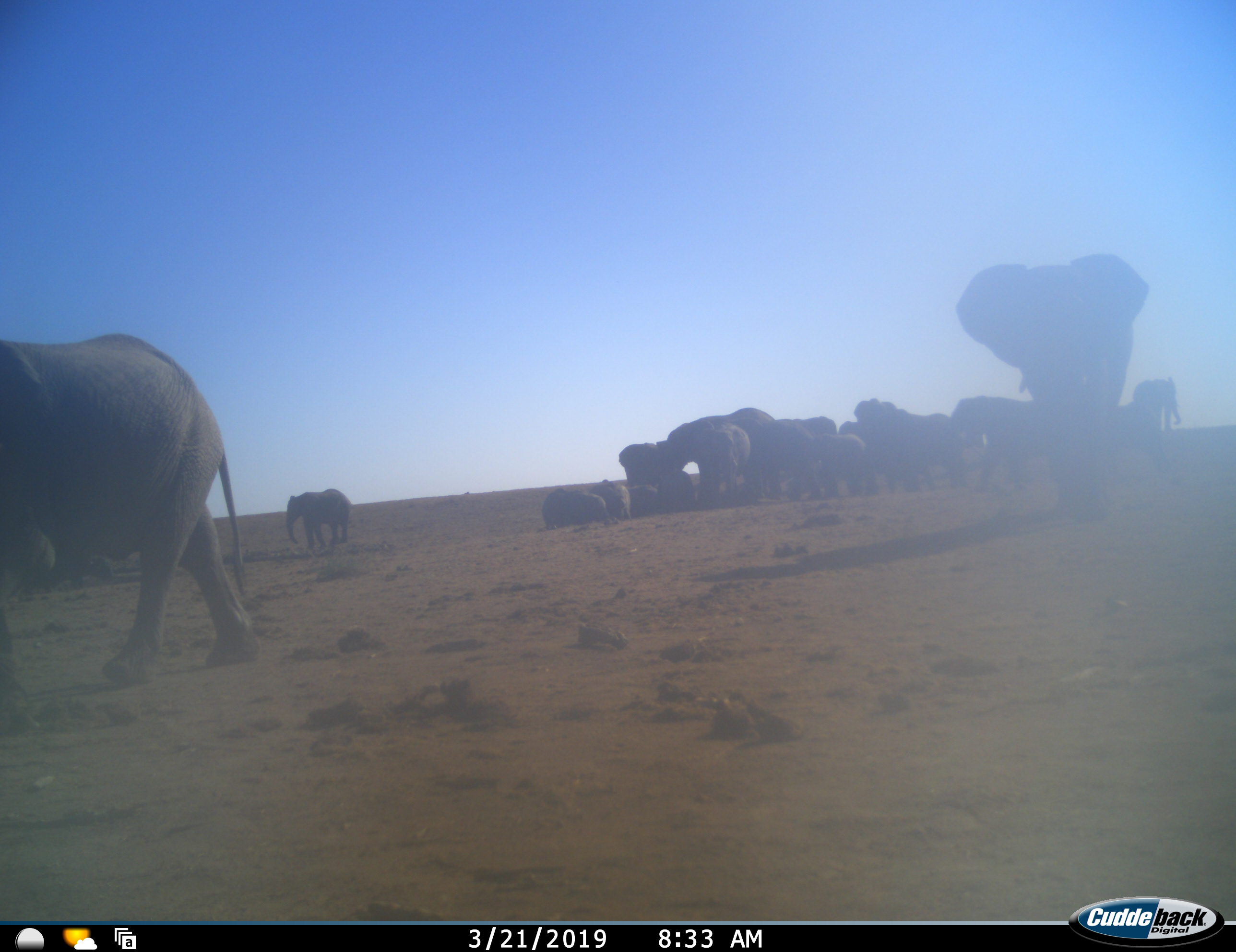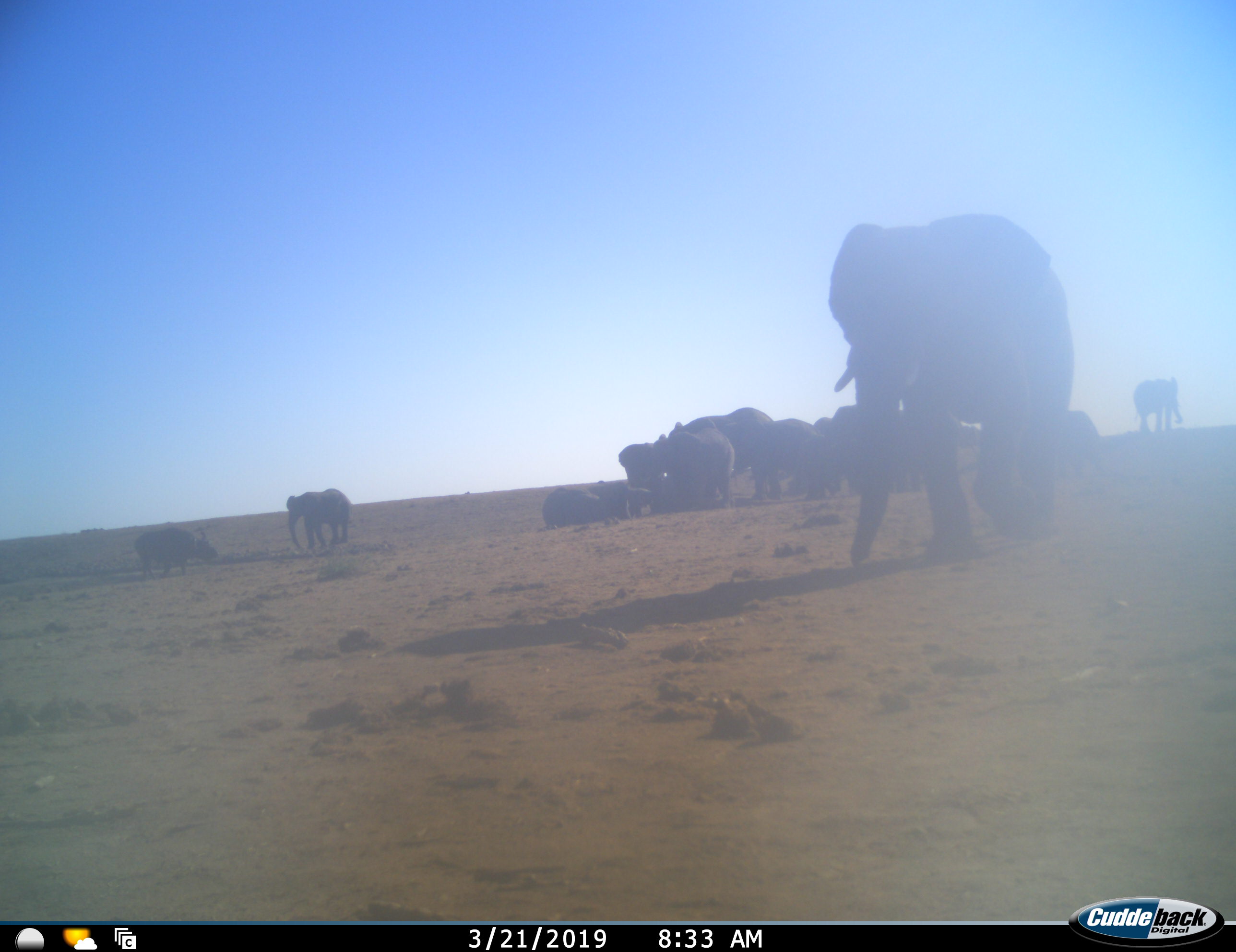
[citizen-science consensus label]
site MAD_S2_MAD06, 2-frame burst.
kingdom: Animalia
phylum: Chordata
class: Mammalia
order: Proboscidea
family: Elephantidae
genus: Loxodonta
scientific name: Loxodonta africana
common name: african bush elephant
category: elephant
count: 11-50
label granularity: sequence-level